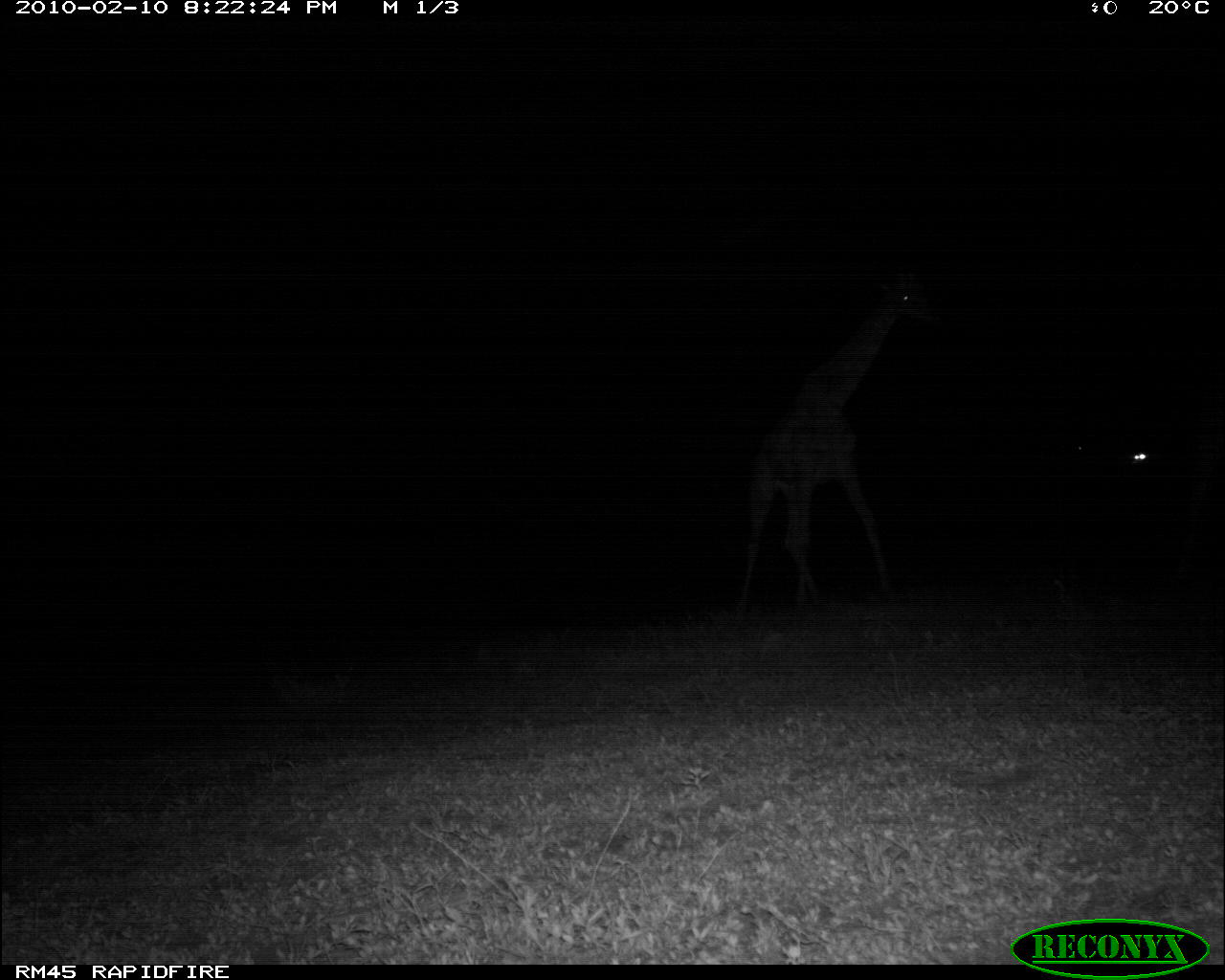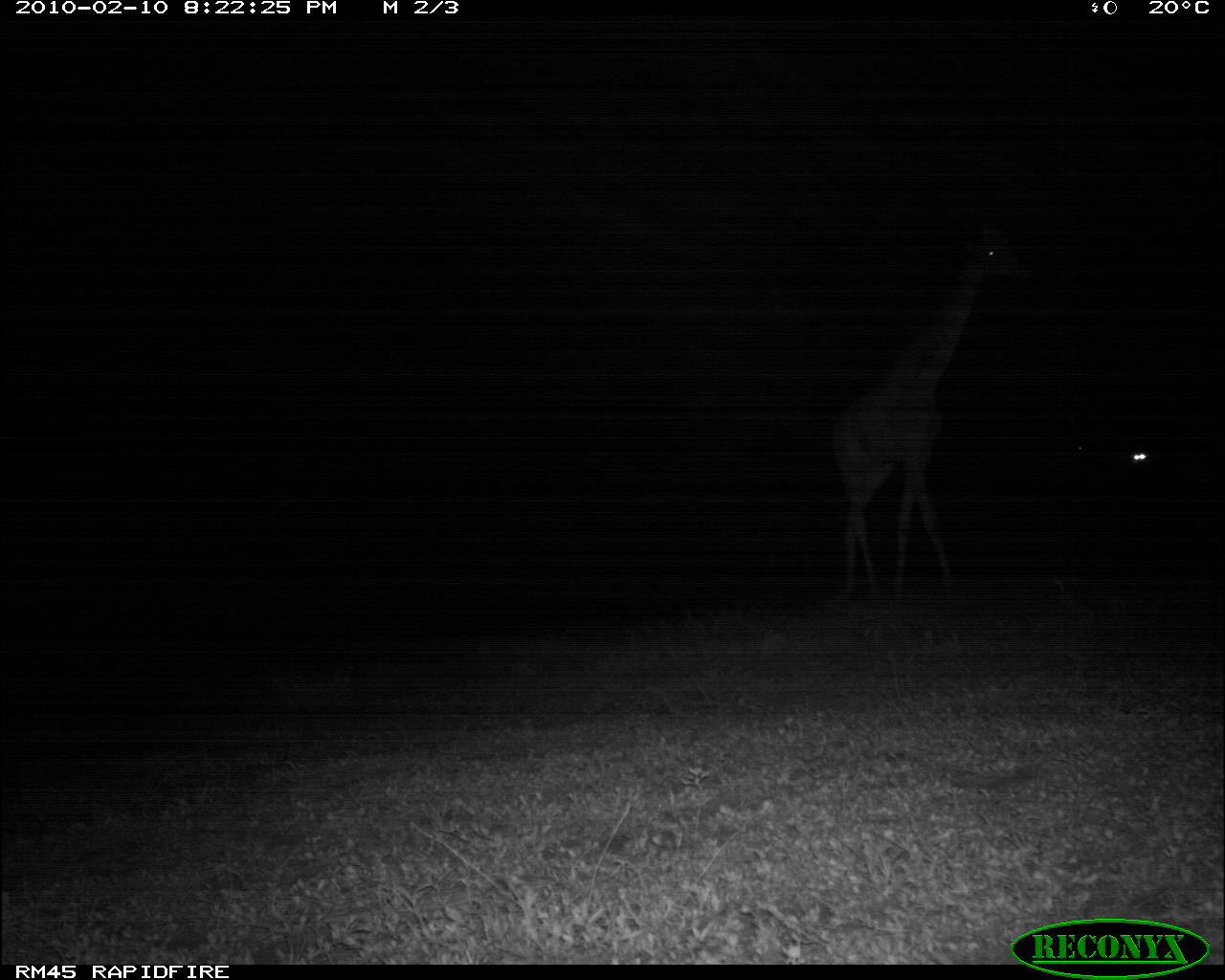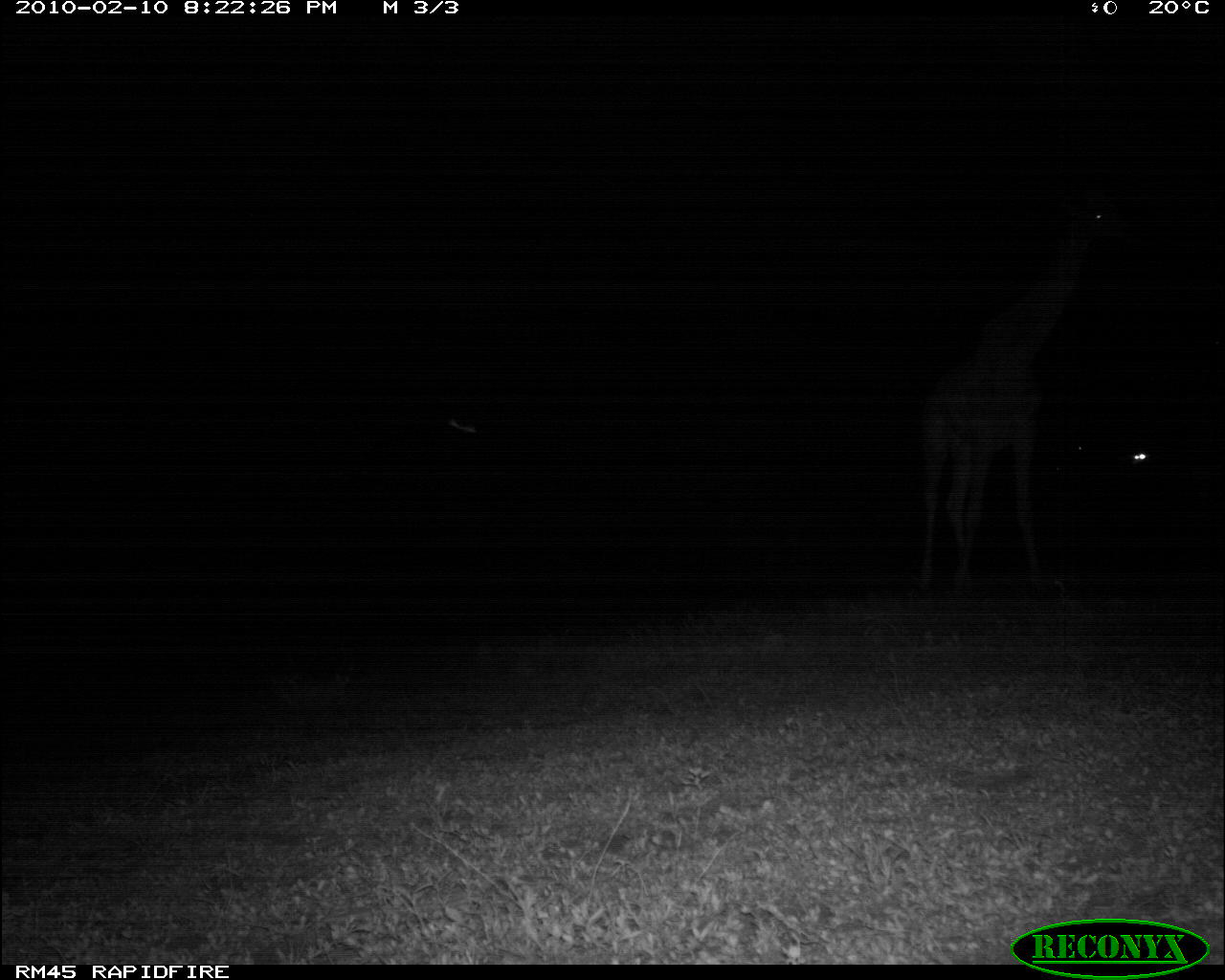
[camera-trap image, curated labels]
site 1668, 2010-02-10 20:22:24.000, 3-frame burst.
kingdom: Animalia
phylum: Chordata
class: Mammalia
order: Artiodactyla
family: Giraffidae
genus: Giraffa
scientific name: Giraffa camelopardalis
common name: giraffe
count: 1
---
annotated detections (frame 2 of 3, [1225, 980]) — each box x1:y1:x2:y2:
giraffa camelopardalis: 825:213:1032:601